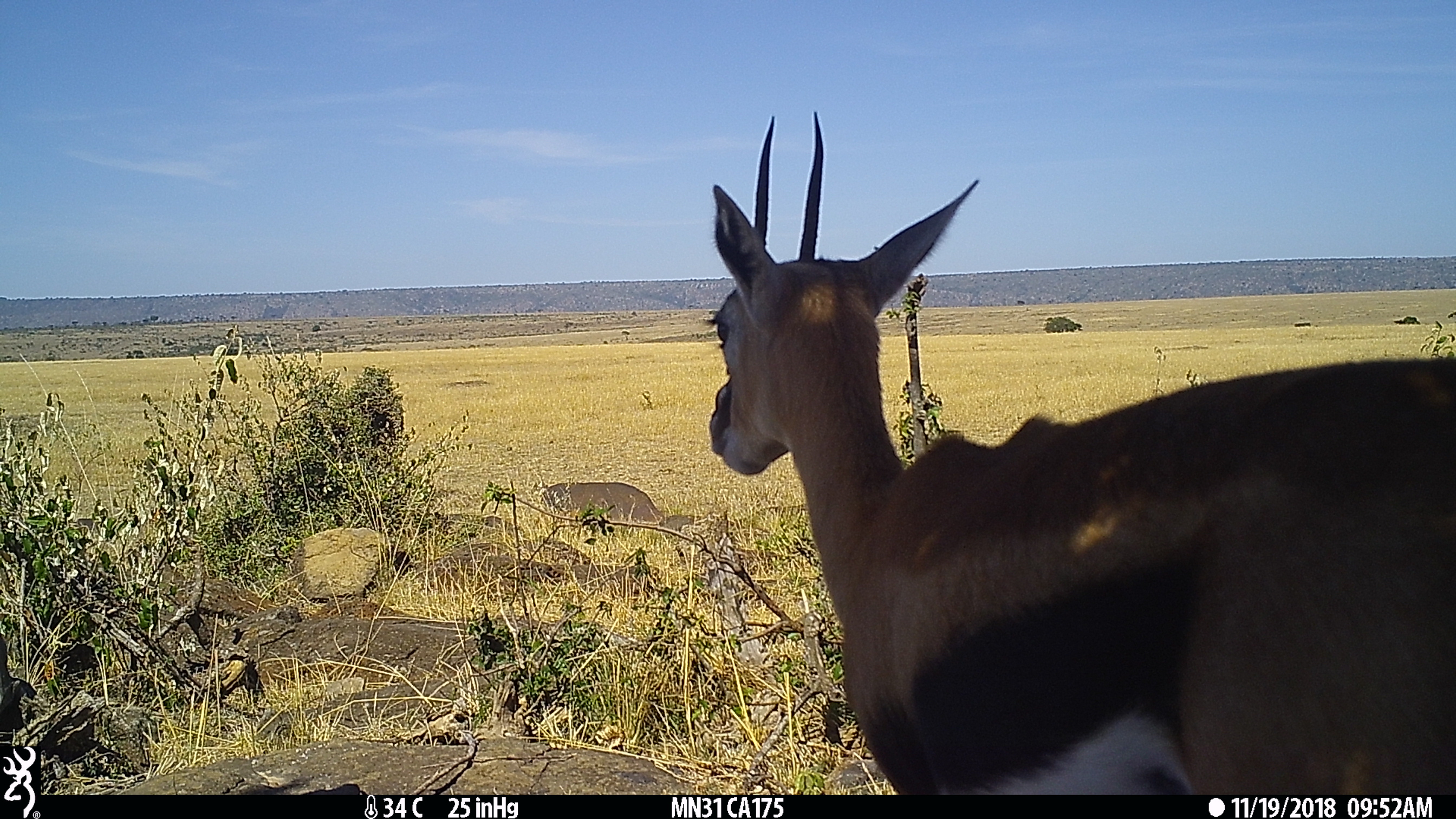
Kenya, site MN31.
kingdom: Animalia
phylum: Chordata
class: Mammalia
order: Artiodactyla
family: Bovidae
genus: Eudorcas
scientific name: Eudorcas thomsonii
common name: thomon's gazelle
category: gazelle thomsons